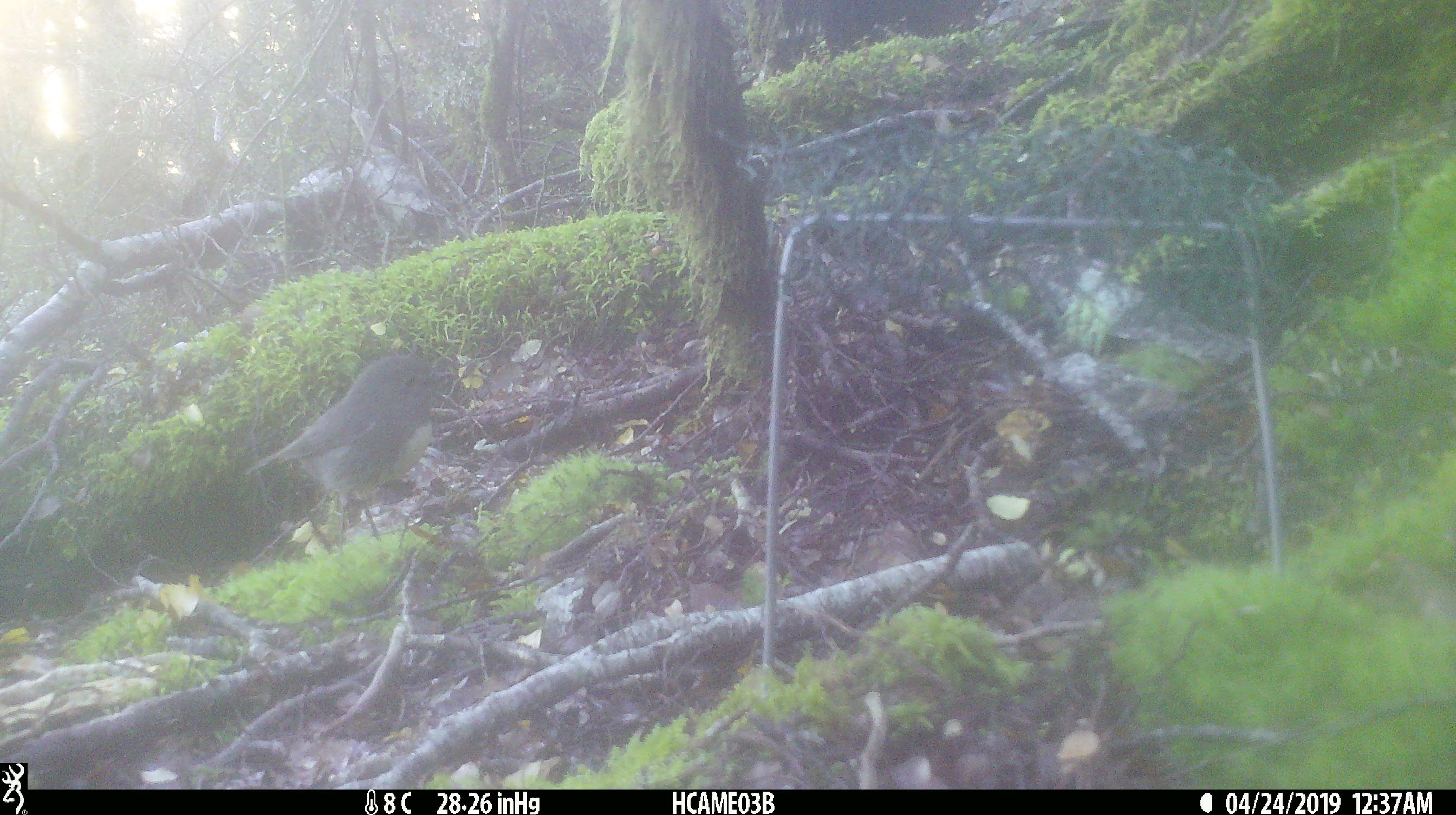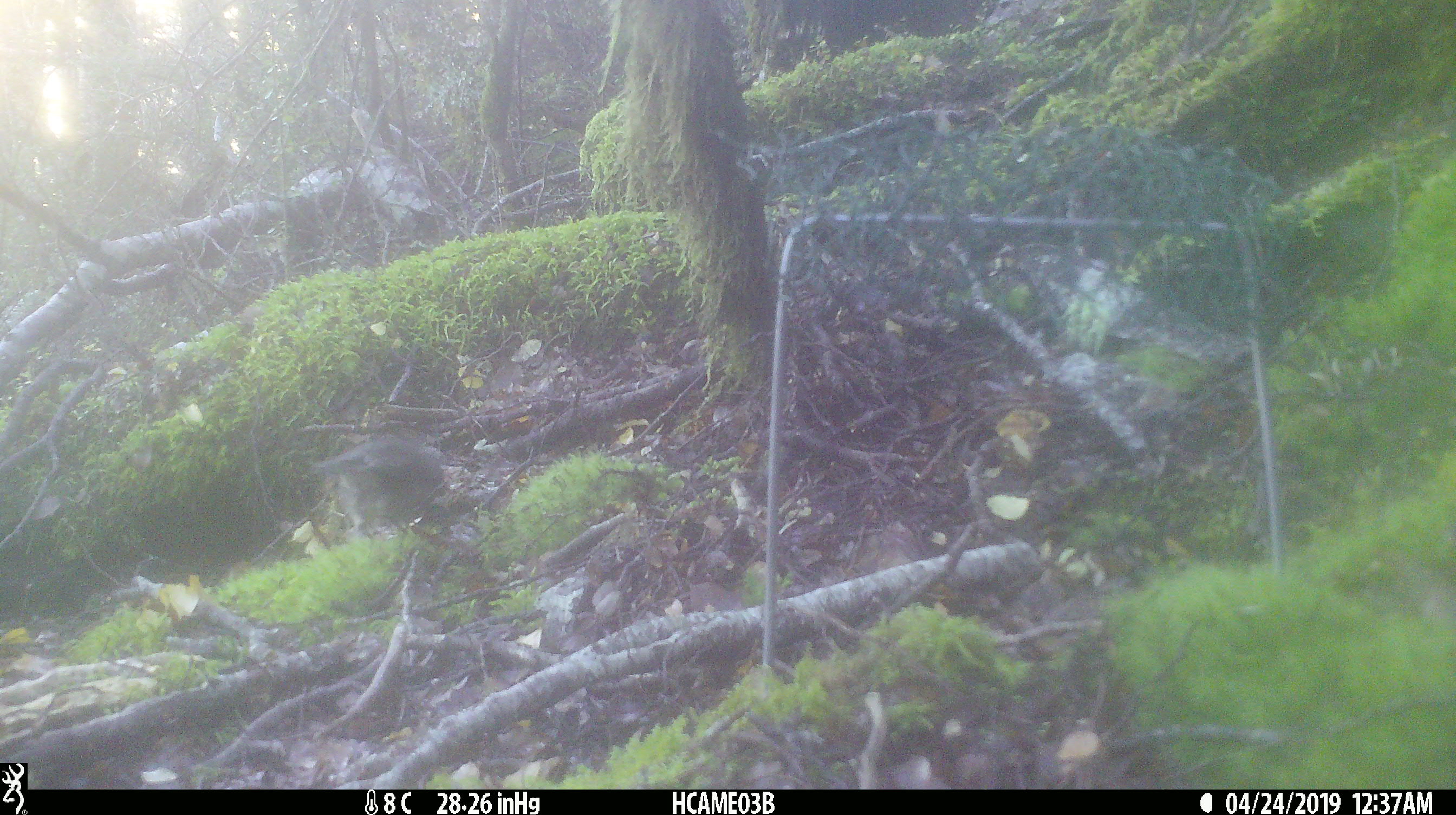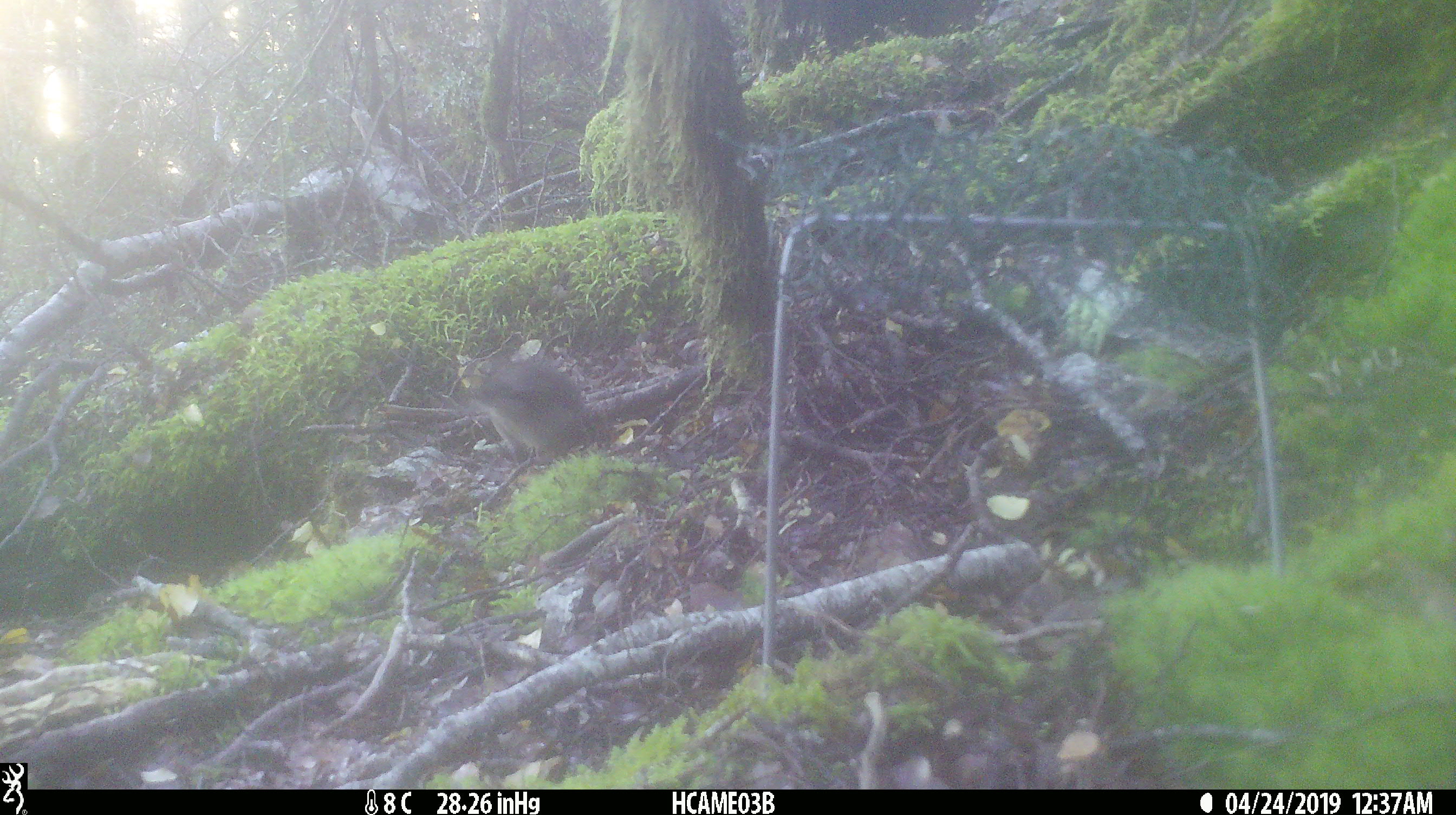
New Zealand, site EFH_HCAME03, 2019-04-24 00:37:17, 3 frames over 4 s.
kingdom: Animalia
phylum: Chordata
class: Aves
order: Passeriformes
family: Petroicidae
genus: Petroica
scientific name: Petroica australis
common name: new zealand robin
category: robin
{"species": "robin (new zealand robin) (Petroica australis)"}